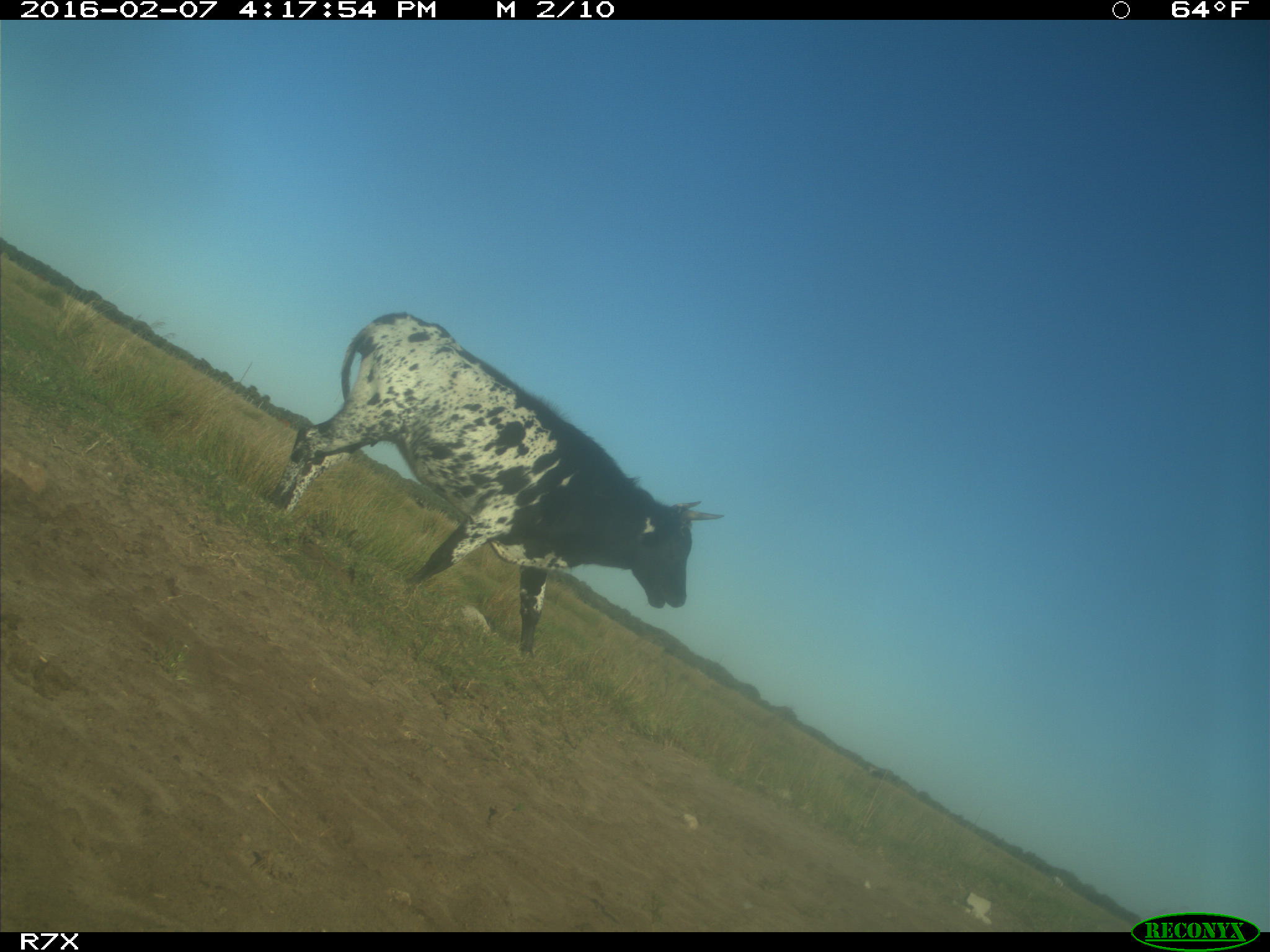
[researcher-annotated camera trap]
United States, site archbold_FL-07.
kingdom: Animalia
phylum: Chordata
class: Mammalia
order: Artiodactyla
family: Bovidae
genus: Bos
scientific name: Bos taurus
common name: domestic cow